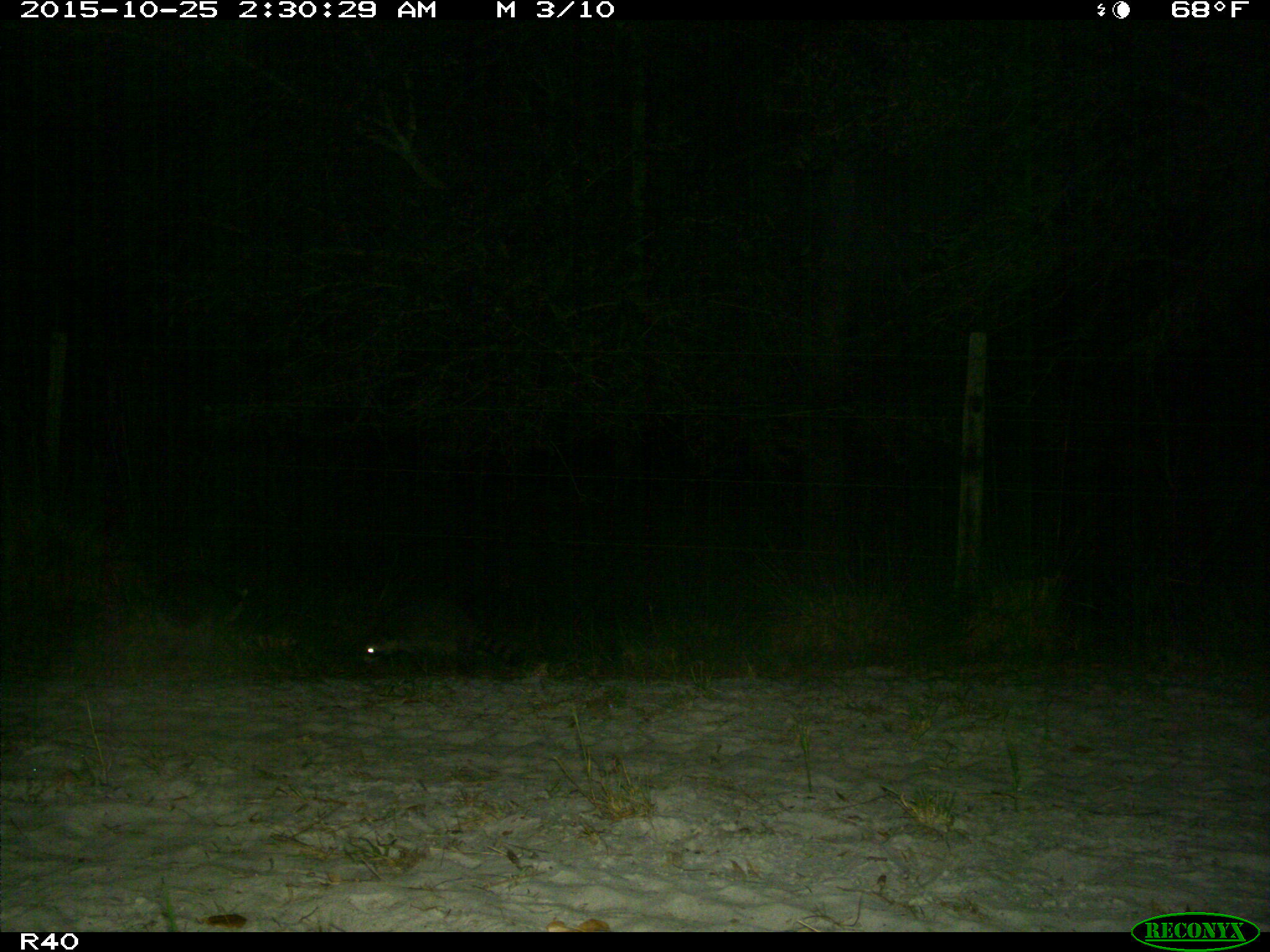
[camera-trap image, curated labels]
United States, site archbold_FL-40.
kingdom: Animalia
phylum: Chordata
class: Mammalia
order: Carnivora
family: Procyonidae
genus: Procyon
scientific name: Procyon lotor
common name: common raccoon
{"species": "Procyon lotor (common raccoon)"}